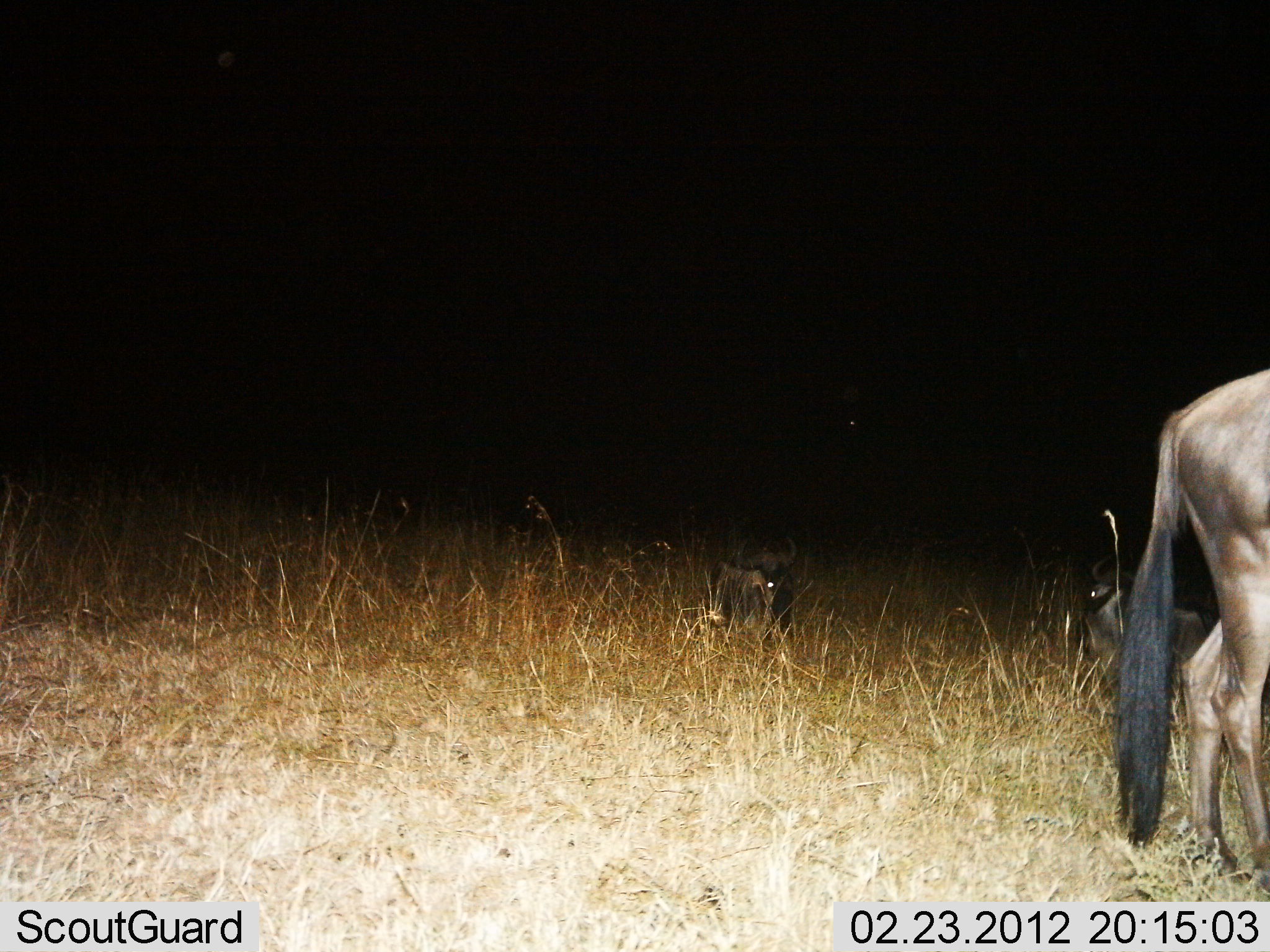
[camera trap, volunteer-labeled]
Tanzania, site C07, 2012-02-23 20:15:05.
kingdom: Animalia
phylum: Chordata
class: Mammalia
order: Artiodactyla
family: Bovidae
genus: Connochaetes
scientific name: Connochaetes taurinus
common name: blue wildebeest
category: wildebeest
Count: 3.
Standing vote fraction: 62%.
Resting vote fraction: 76%.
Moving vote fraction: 19%.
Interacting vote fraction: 5%.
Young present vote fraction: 5%.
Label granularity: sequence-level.